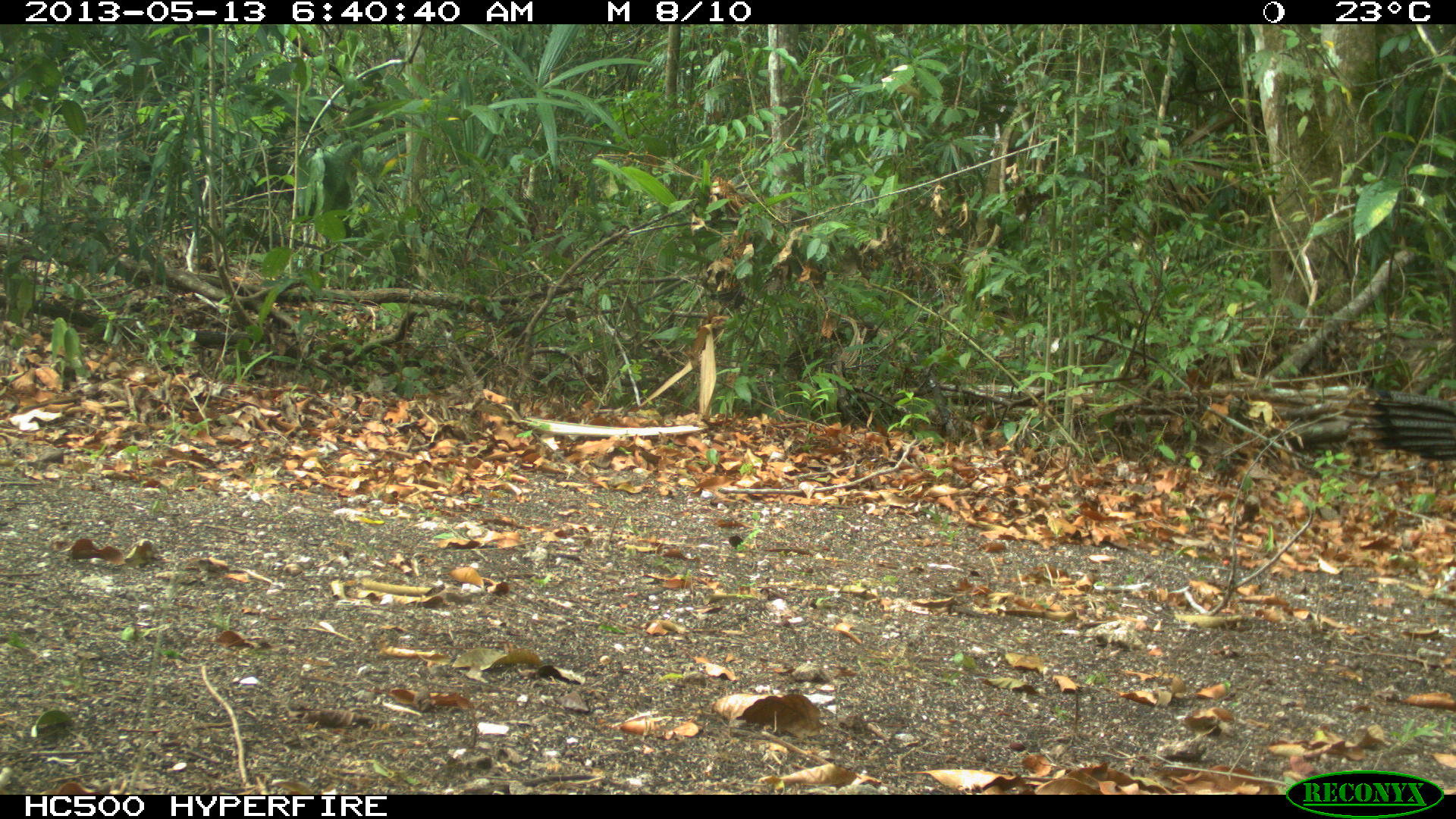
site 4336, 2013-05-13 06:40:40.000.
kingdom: Animalia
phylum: Chordata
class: Aves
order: Galliformes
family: Phasianidae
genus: Meleagris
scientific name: Meleagris ocellata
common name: ocellated turkey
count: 1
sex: female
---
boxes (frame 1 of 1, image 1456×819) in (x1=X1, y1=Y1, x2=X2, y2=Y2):
meleagris ocellata: (x1=1338, y1=386, x2=1456, y2=463)